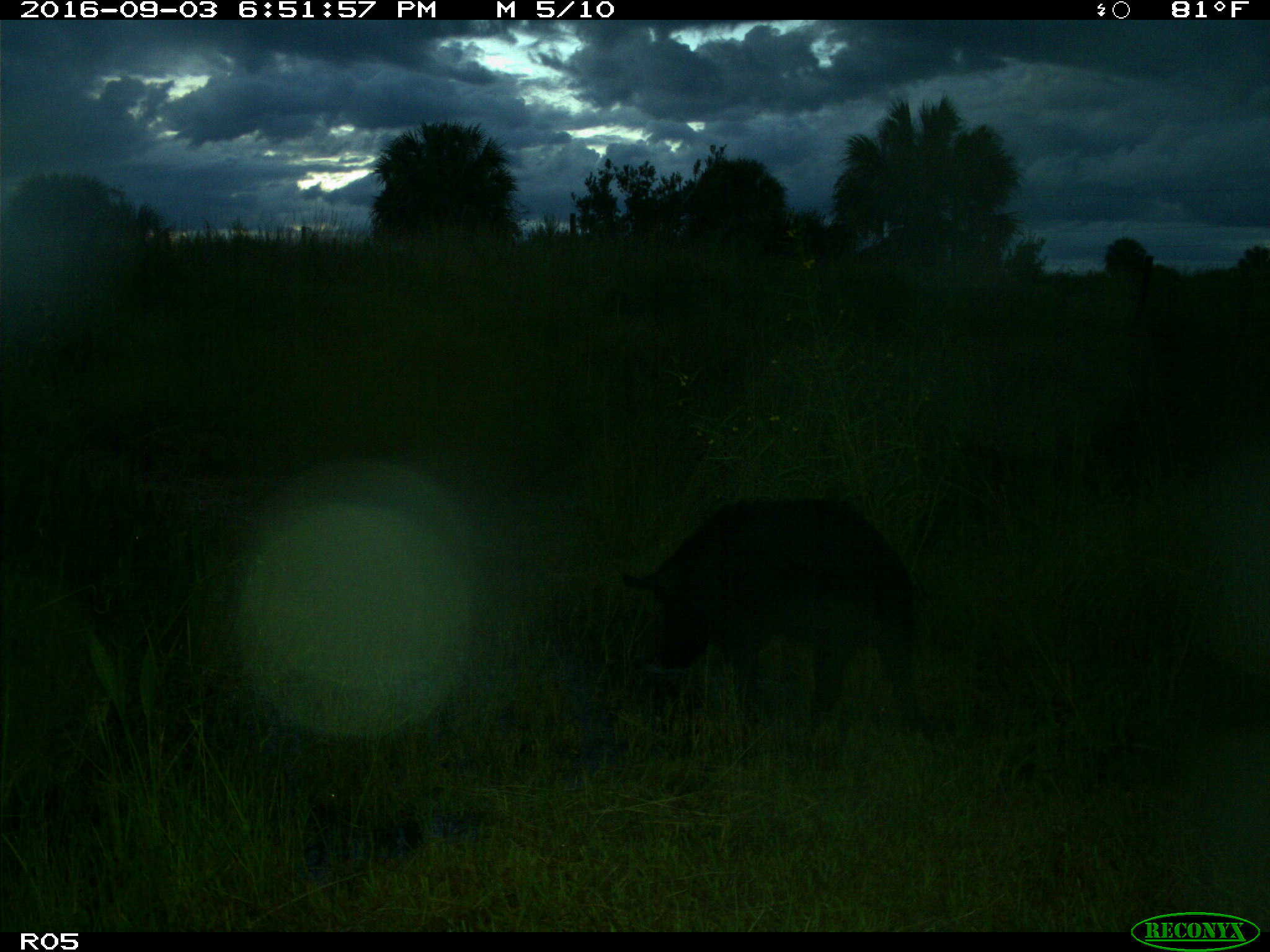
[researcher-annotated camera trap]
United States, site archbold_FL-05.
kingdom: Animalia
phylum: Chordata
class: Mammalia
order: Artiodactyla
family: Suidae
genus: Sus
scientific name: Sus scrofa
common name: wild boar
Sus scrofa (wild boar).